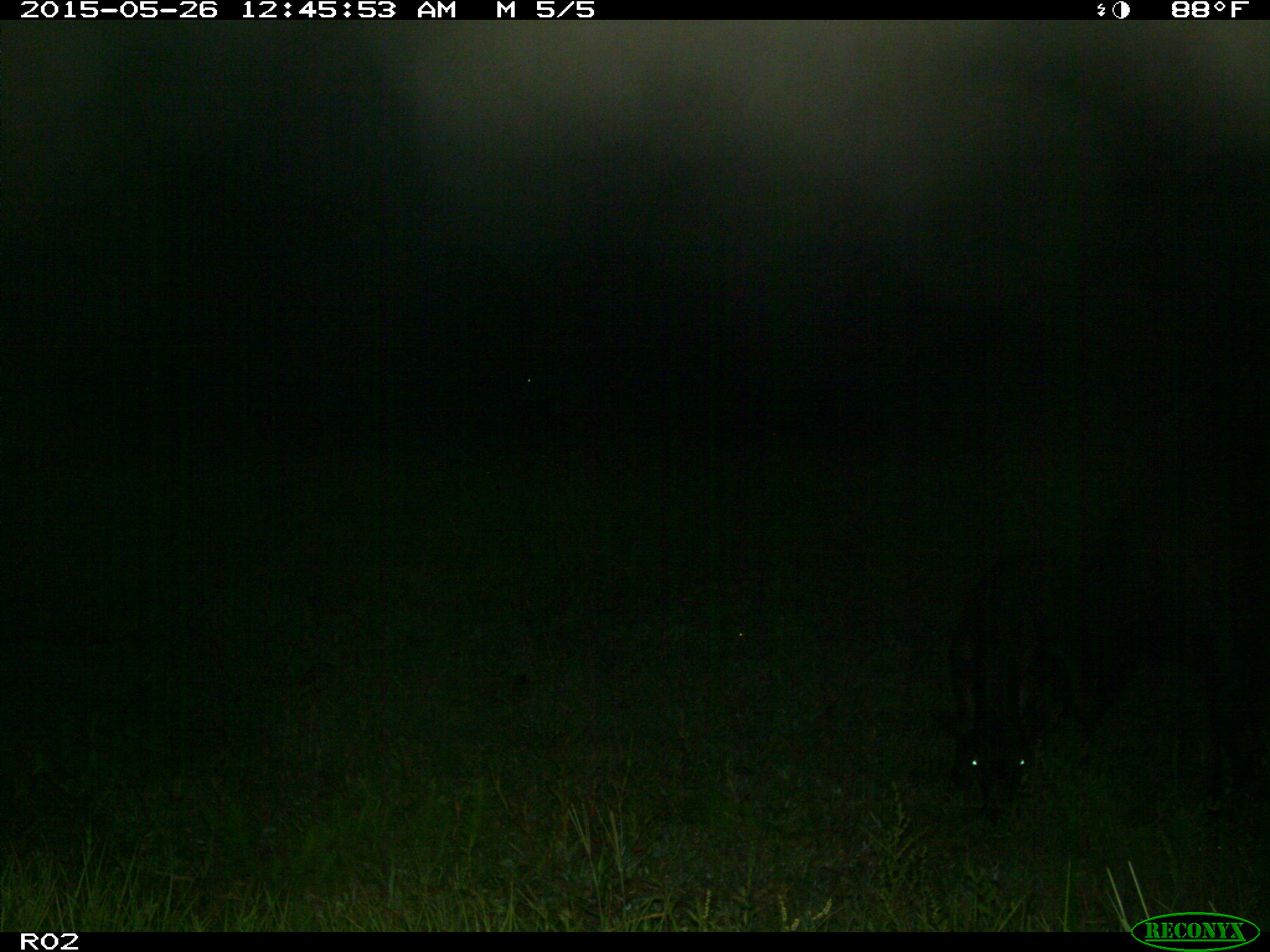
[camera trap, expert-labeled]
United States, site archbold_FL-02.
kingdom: Animalia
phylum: Chordata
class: Mammalia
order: Artiodactyla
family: Bovidae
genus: Bos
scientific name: Bos taurus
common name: domestic cow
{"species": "Bos taurus (domestic cow)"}